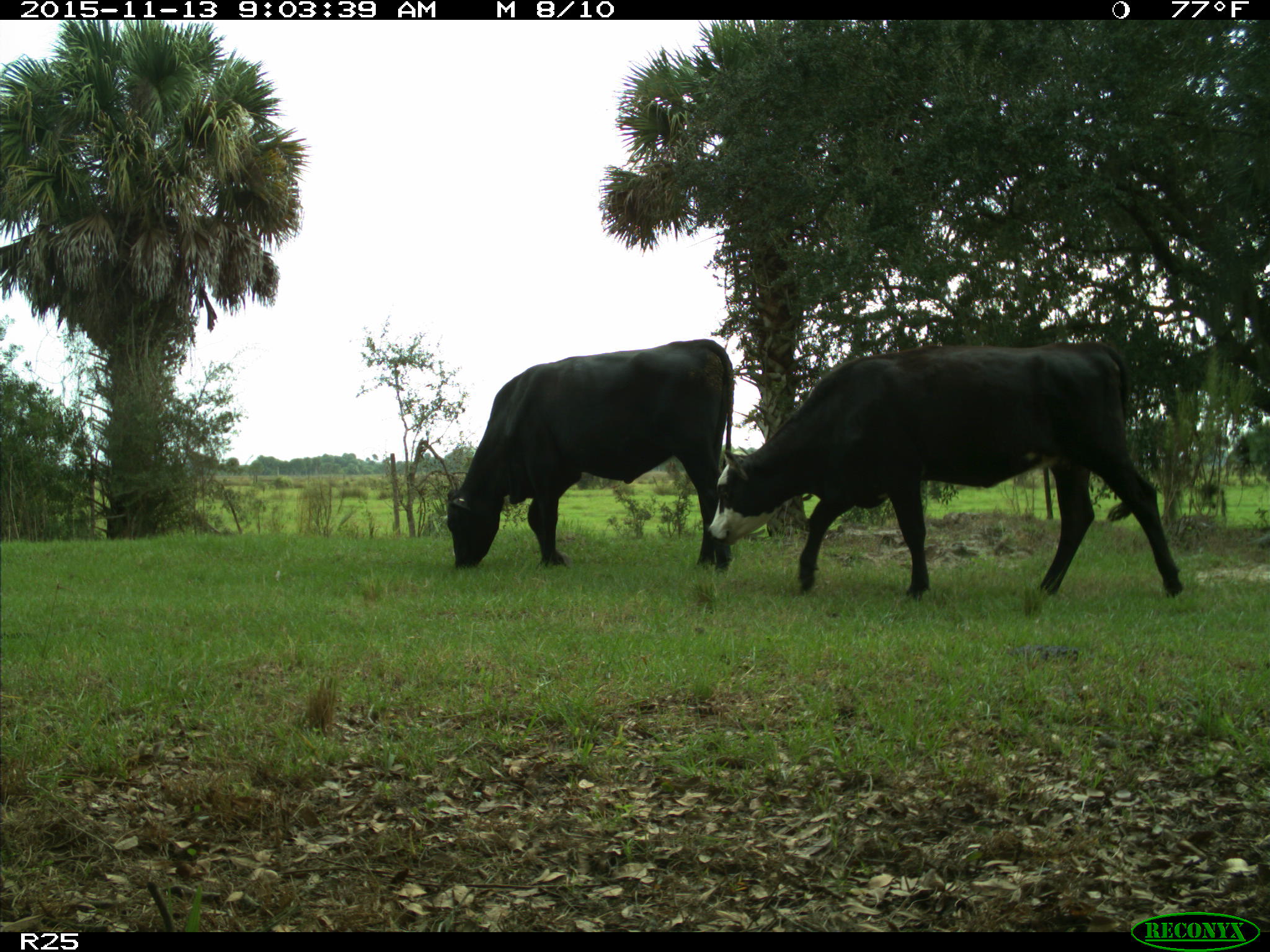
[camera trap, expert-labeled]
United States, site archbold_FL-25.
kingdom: Animalia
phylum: Chordata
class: Mammalia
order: Artiodactyla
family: Bovidae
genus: Bos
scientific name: Bos taurus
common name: domestic cow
Bos taurus (domestic cow).